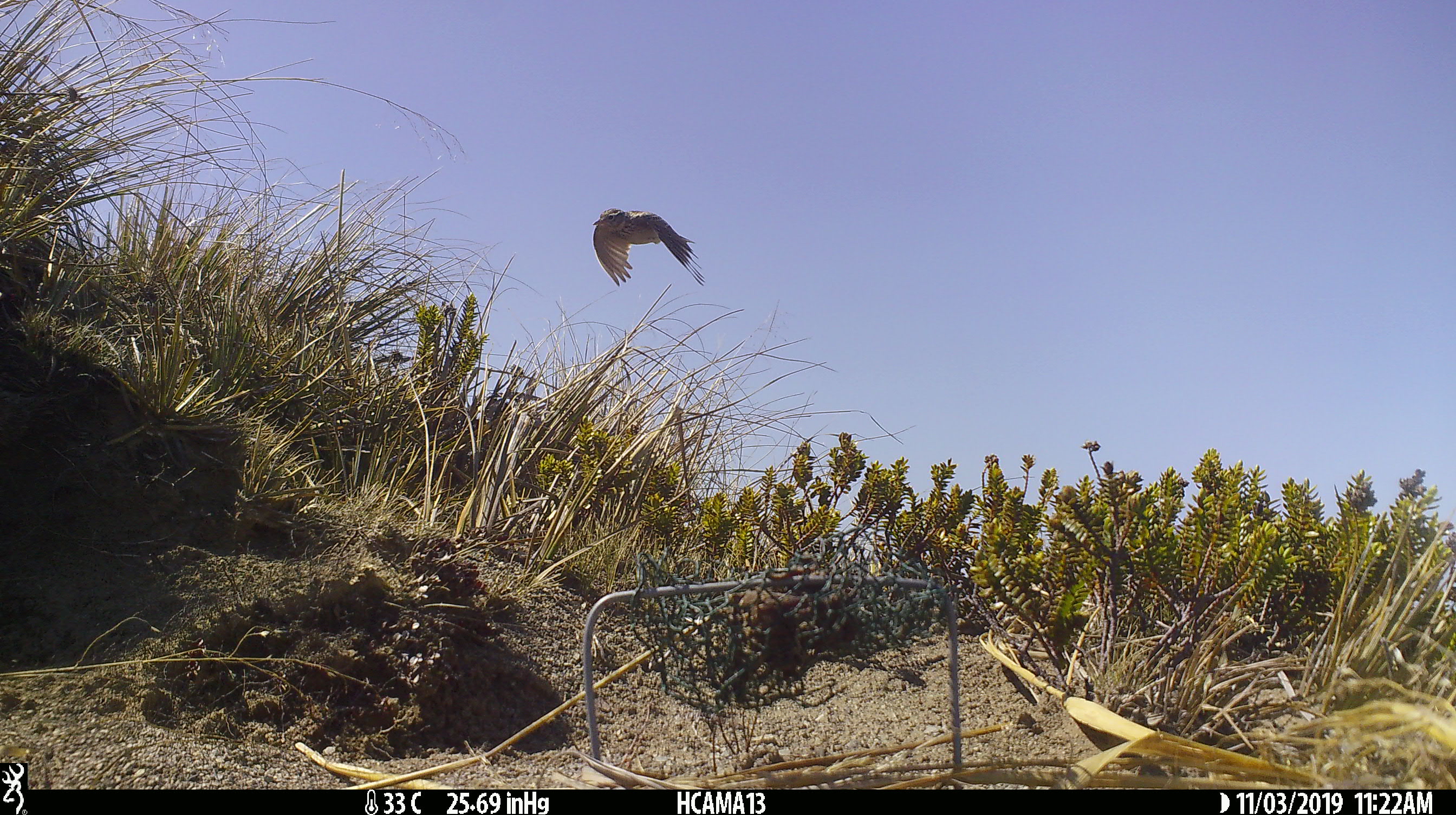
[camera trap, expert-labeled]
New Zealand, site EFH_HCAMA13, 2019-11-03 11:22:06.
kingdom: Animalia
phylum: Chordata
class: Aves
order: Passeriformes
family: Motacillidae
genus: Anthus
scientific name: Anthus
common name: pipit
Pipit (Anthus).